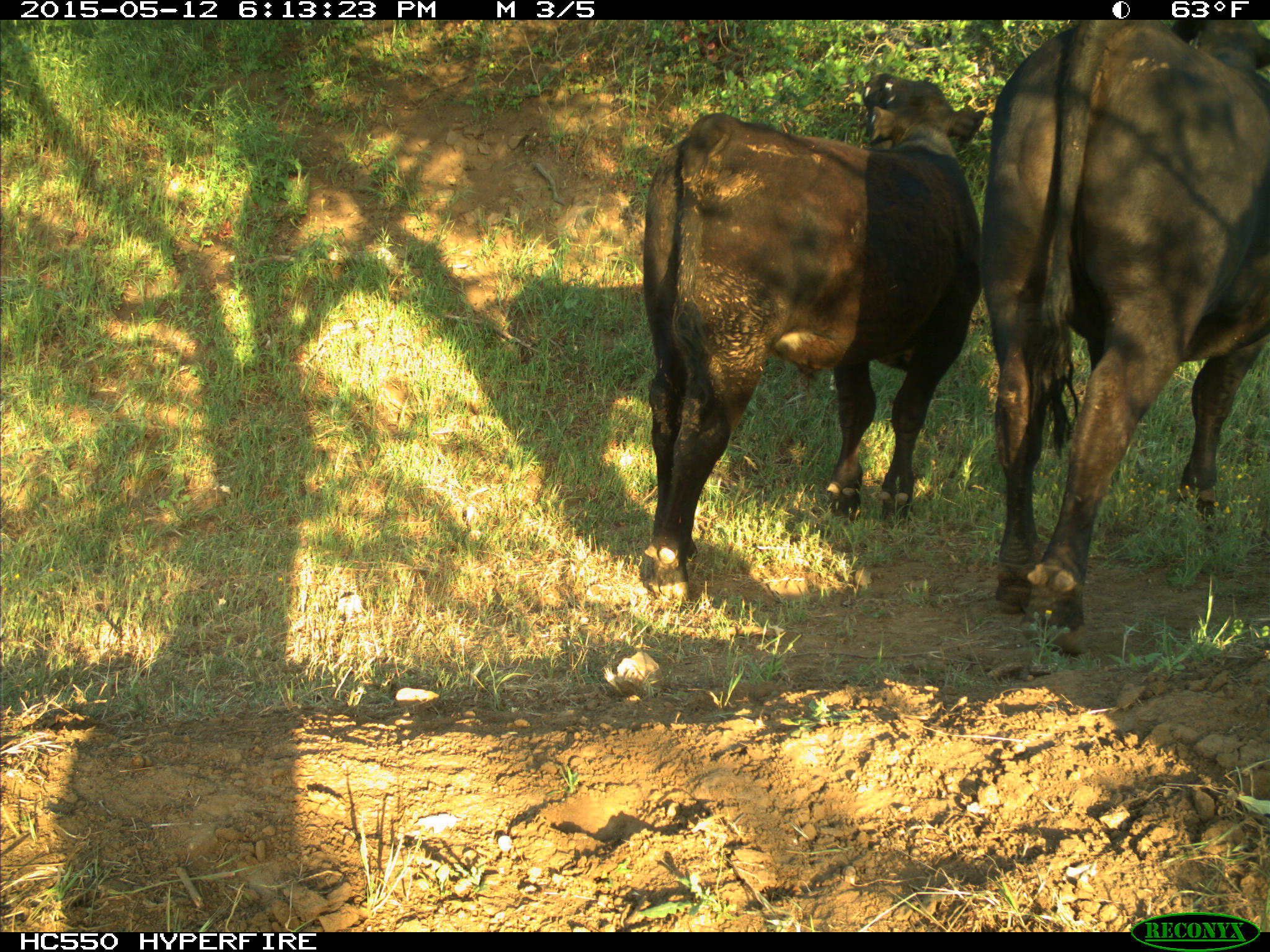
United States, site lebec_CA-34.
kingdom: Animalia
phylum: Chordata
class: Mammalia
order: Artiodactyla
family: Bovidae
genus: Bos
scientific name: Bos taurus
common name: domestic cow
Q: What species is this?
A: Bos taurus (domestic cow).